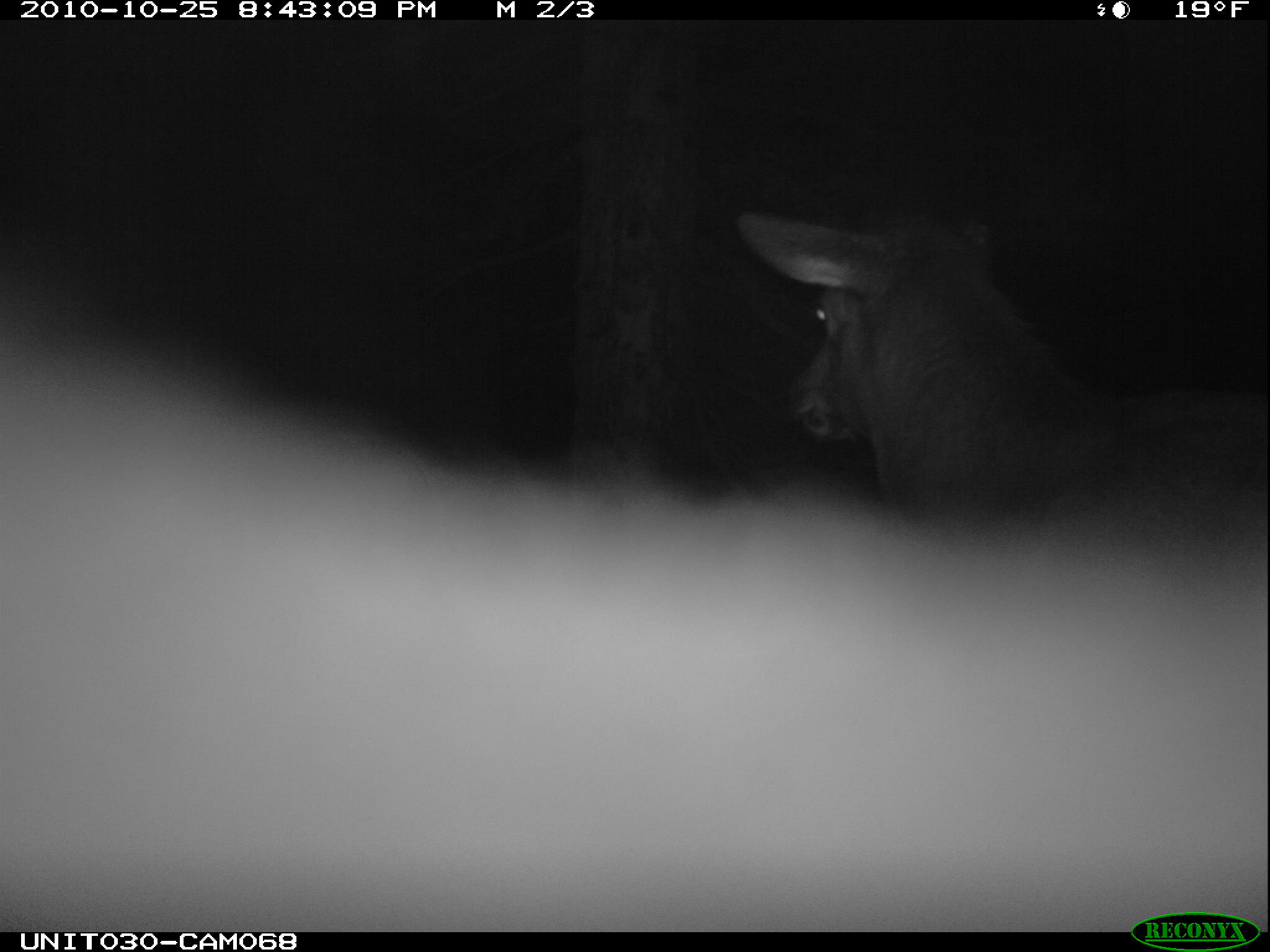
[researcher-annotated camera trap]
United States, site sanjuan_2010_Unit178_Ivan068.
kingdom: Animalia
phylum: Chordata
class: Mammalia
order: Artiodactyla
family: Cervidae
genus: Cervus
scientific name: Cervus elaphus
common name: red deer